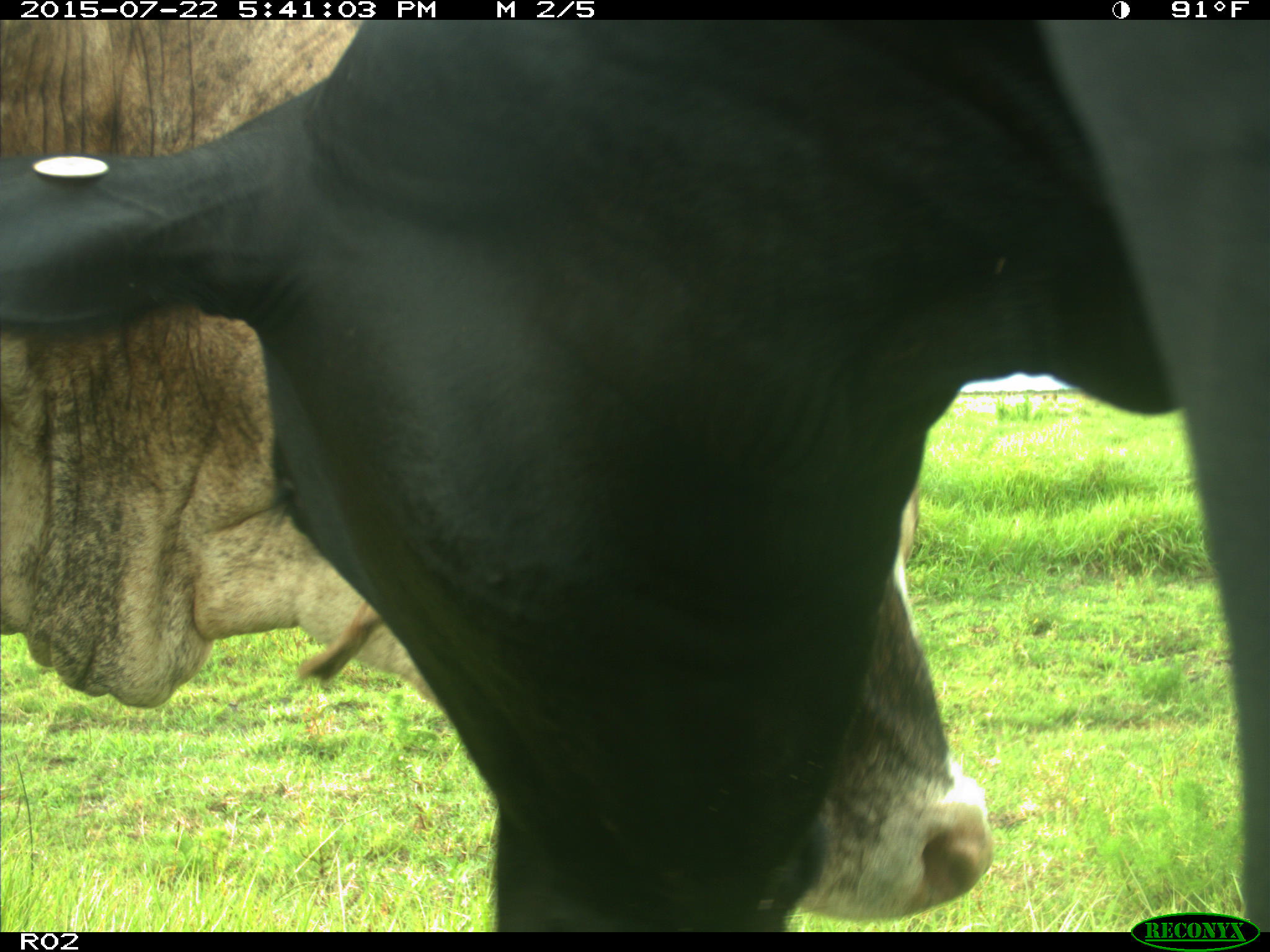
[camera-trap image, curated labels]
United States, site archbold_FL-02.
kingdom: Animalia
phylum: Chordata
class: Mammalia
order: Artiodactyla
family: Bovidae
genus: Bos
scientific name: Bos taurus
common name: domestic cow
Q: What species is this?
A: Bos taurus (domestic cow).